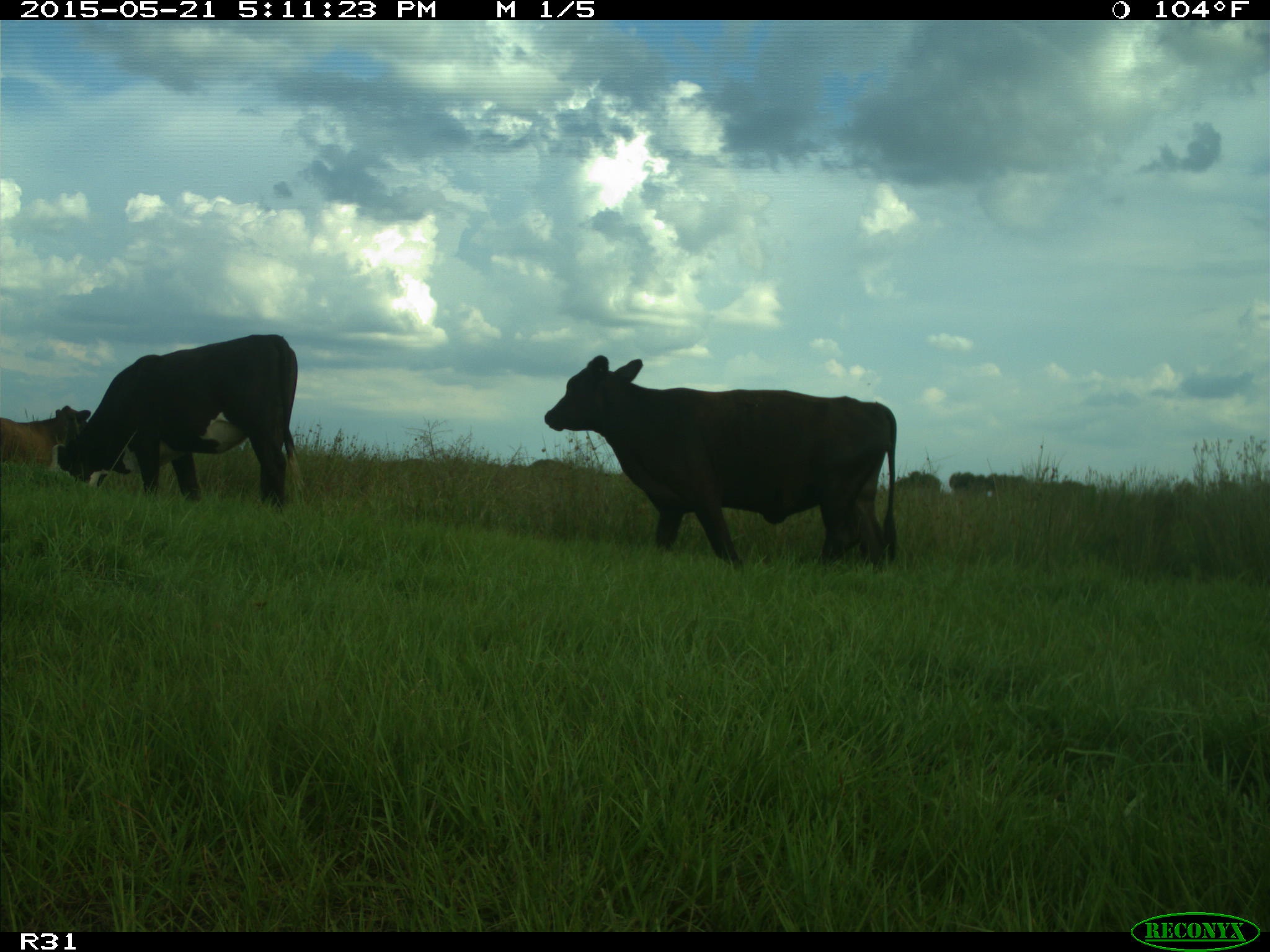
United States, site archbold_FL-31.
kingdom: Animalia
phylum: Chordata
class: Mammalia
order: Artiodactyla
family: Bovidae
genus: Bos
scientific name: Bos taurus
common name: domestic cow